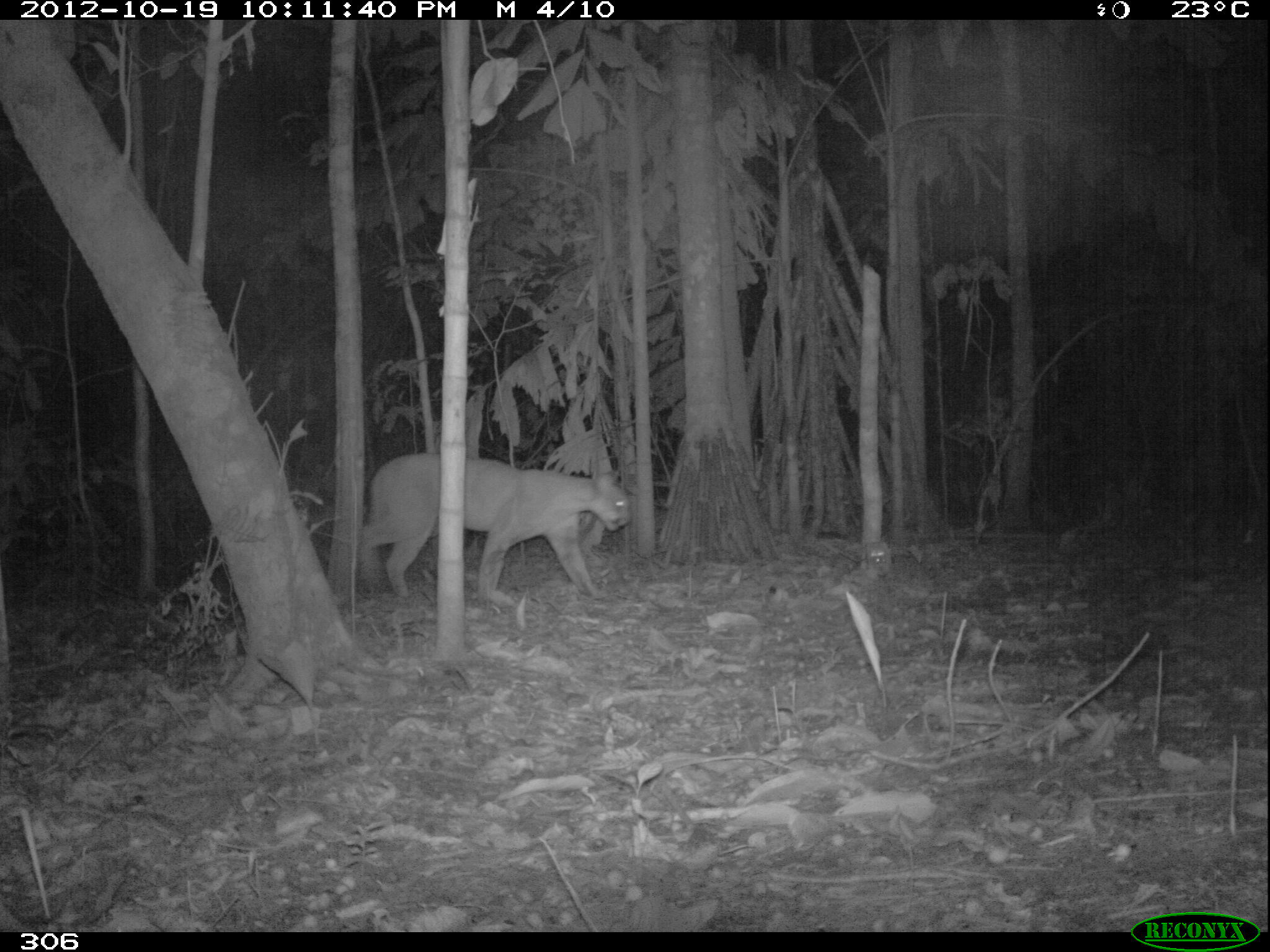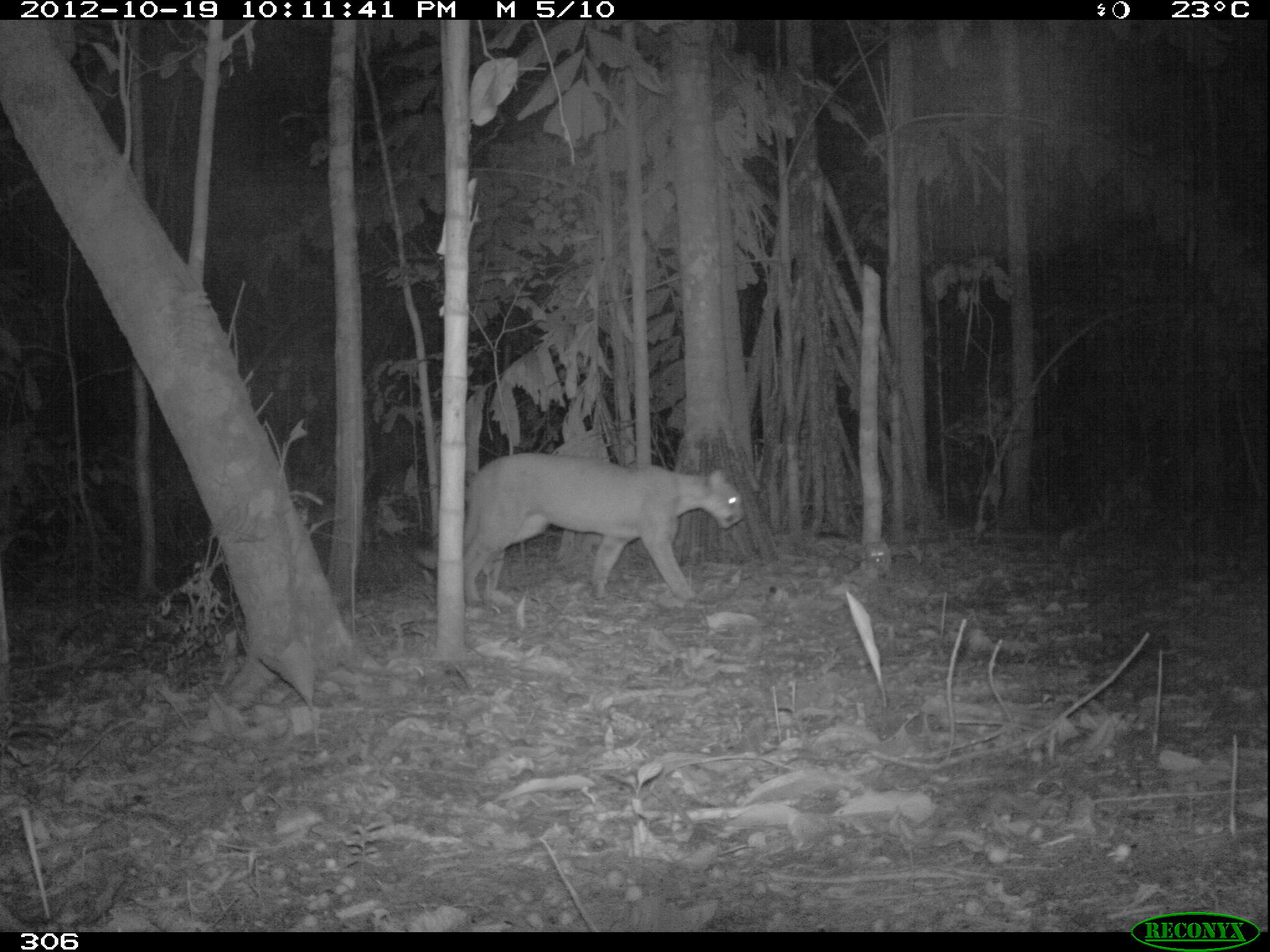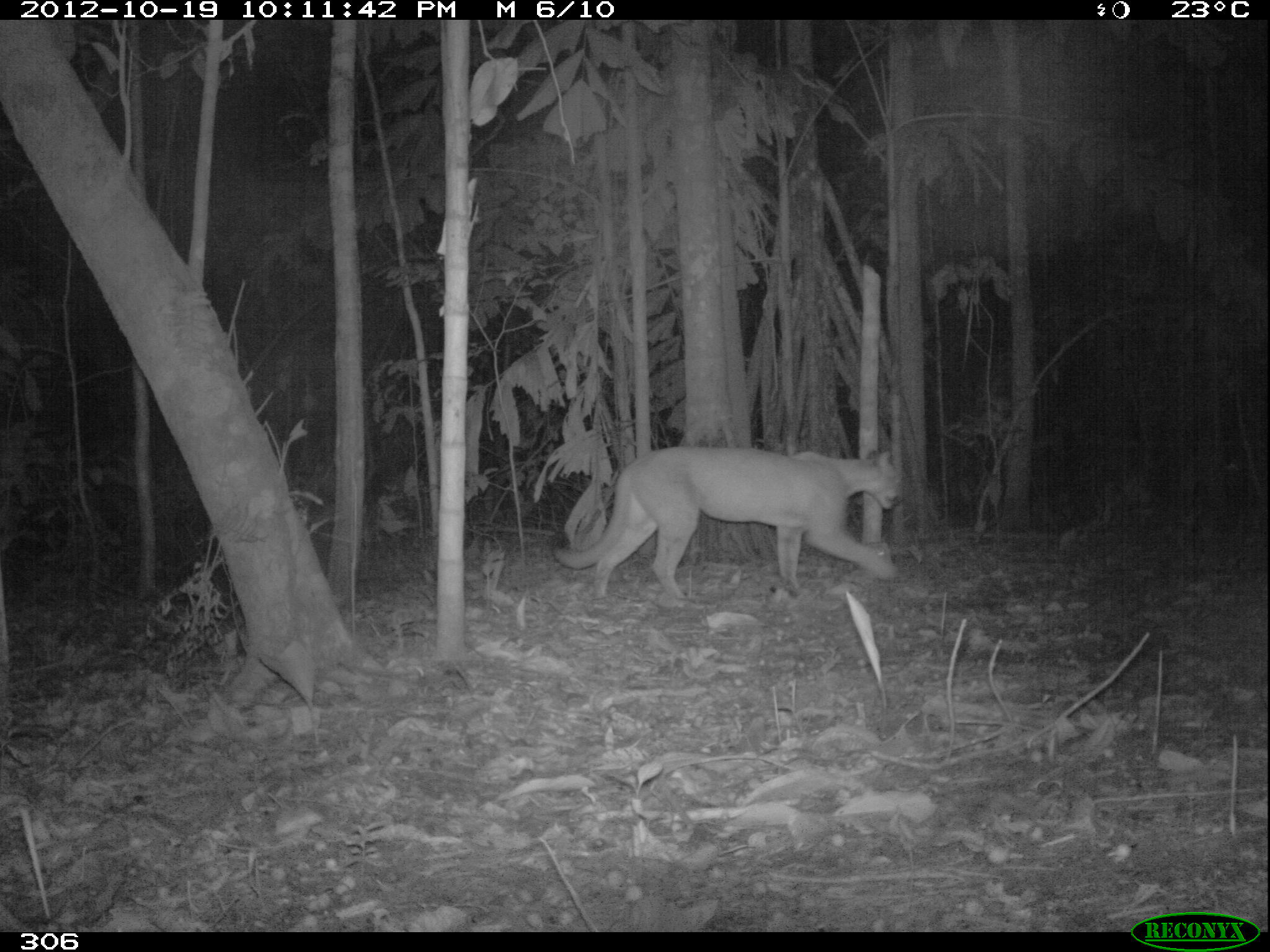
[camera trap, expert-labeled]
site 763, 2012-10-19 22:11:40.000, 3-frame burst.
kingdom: Animalia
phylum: Chordata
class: Mammalia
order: Carnivora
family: Felidae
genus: Puma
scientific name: Puma concolor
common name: mountain lion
Puma concolor (mountain lion).